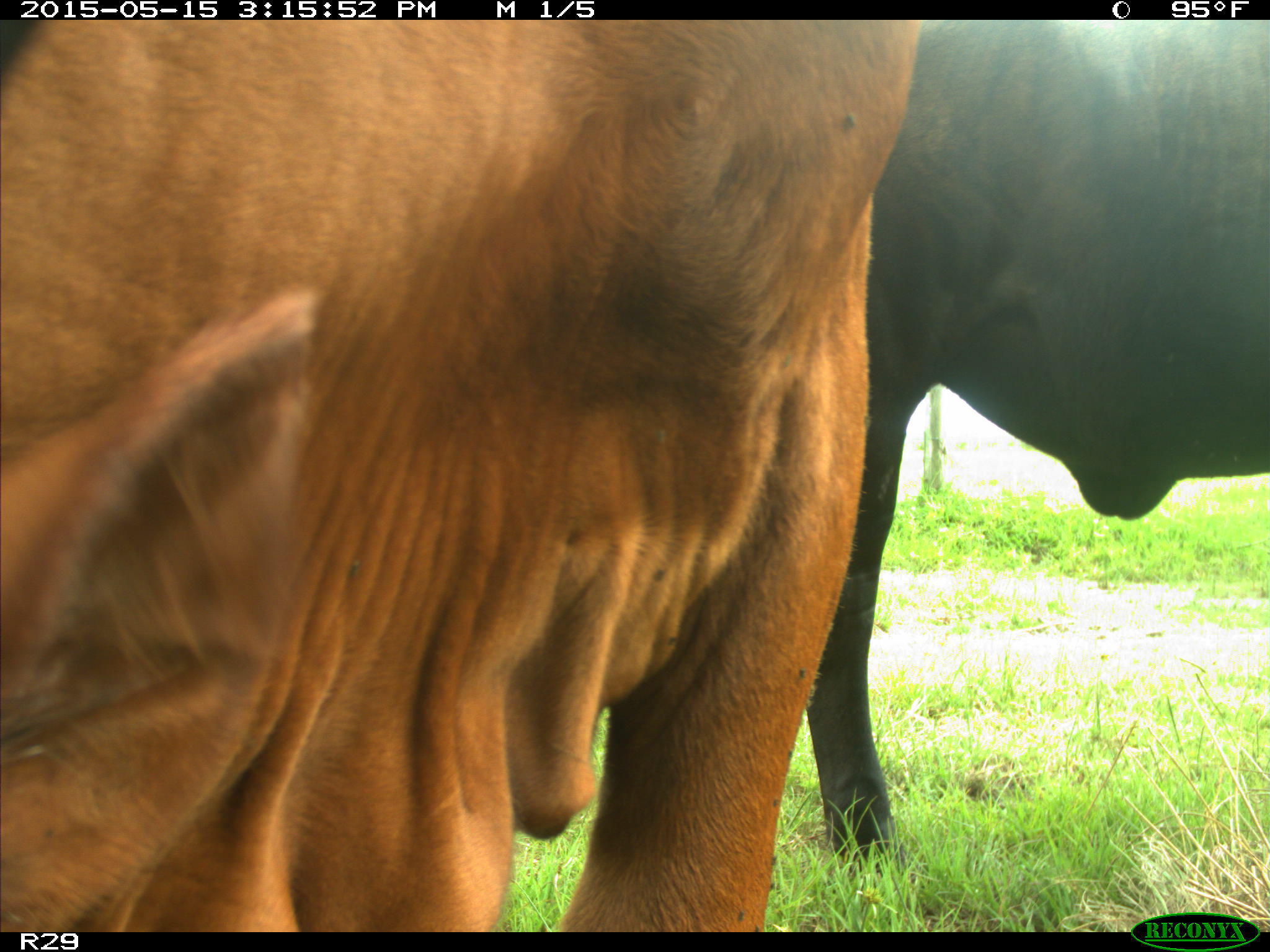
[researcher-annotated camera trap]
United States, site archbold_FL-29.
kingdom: Animalia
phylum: Chordata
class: Mammalia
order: Artiodactyla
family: Bovidae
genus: Bos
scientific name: Bos taurus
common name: domestic cow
Bos taurus (domestic cow).